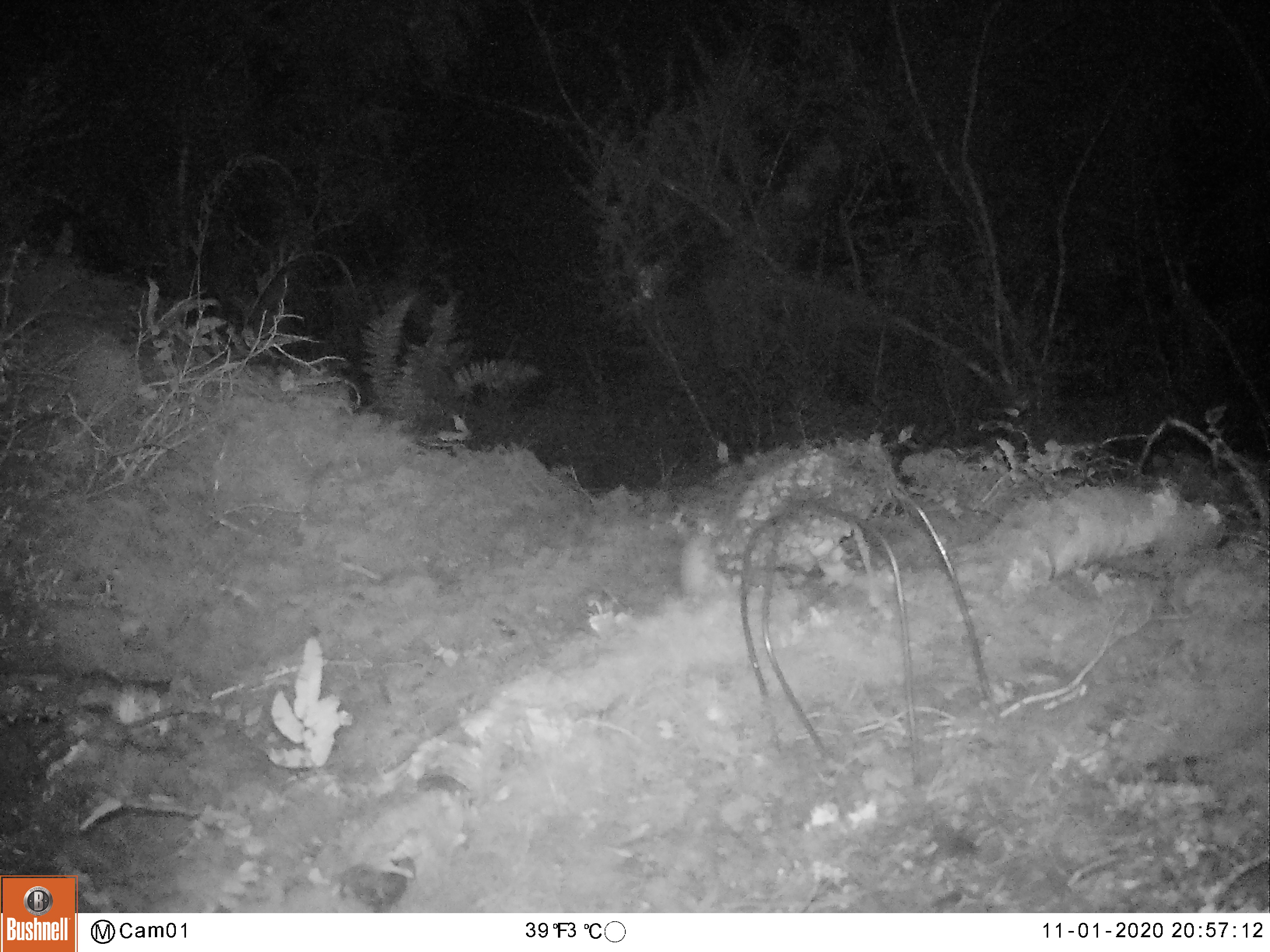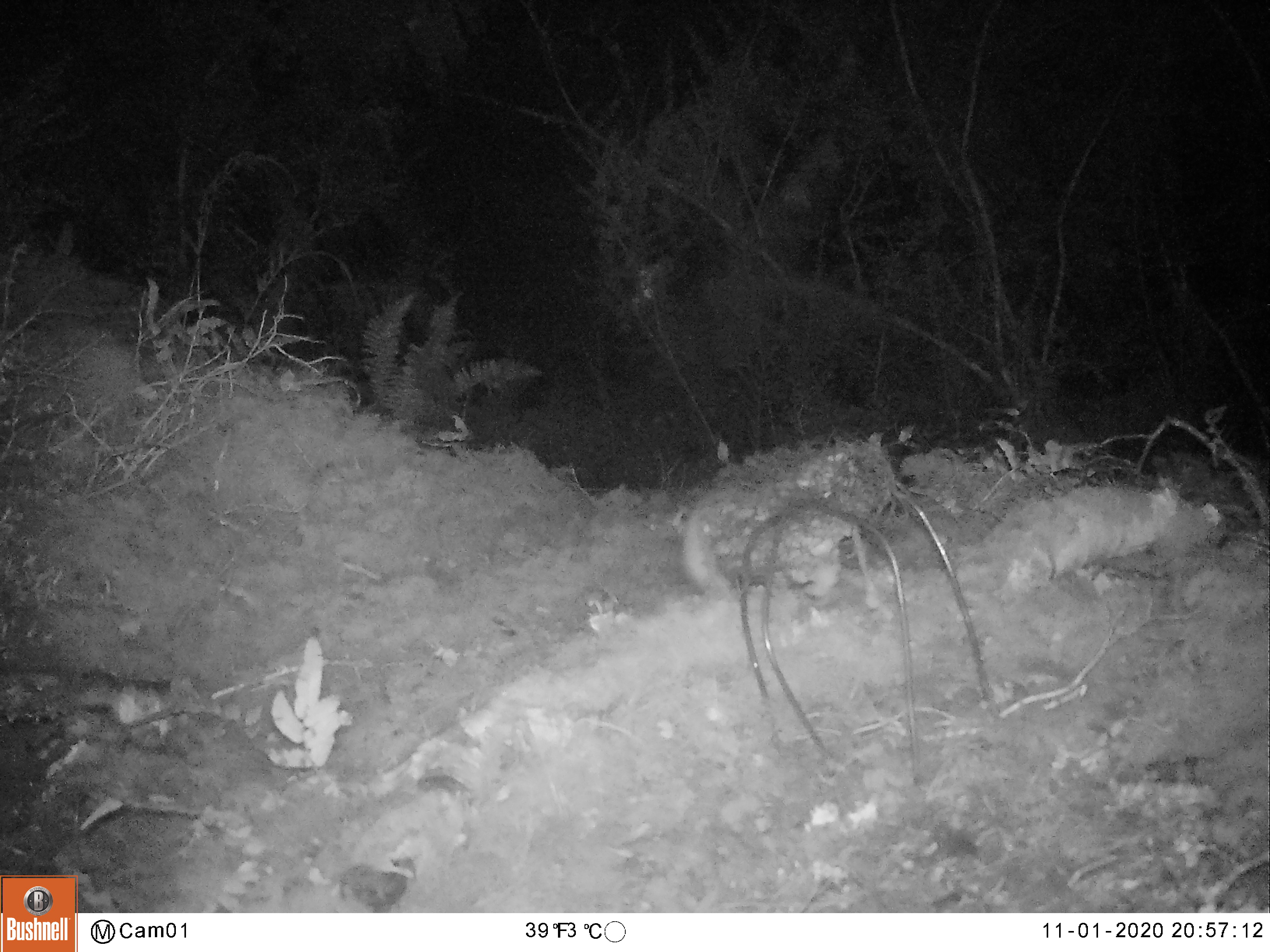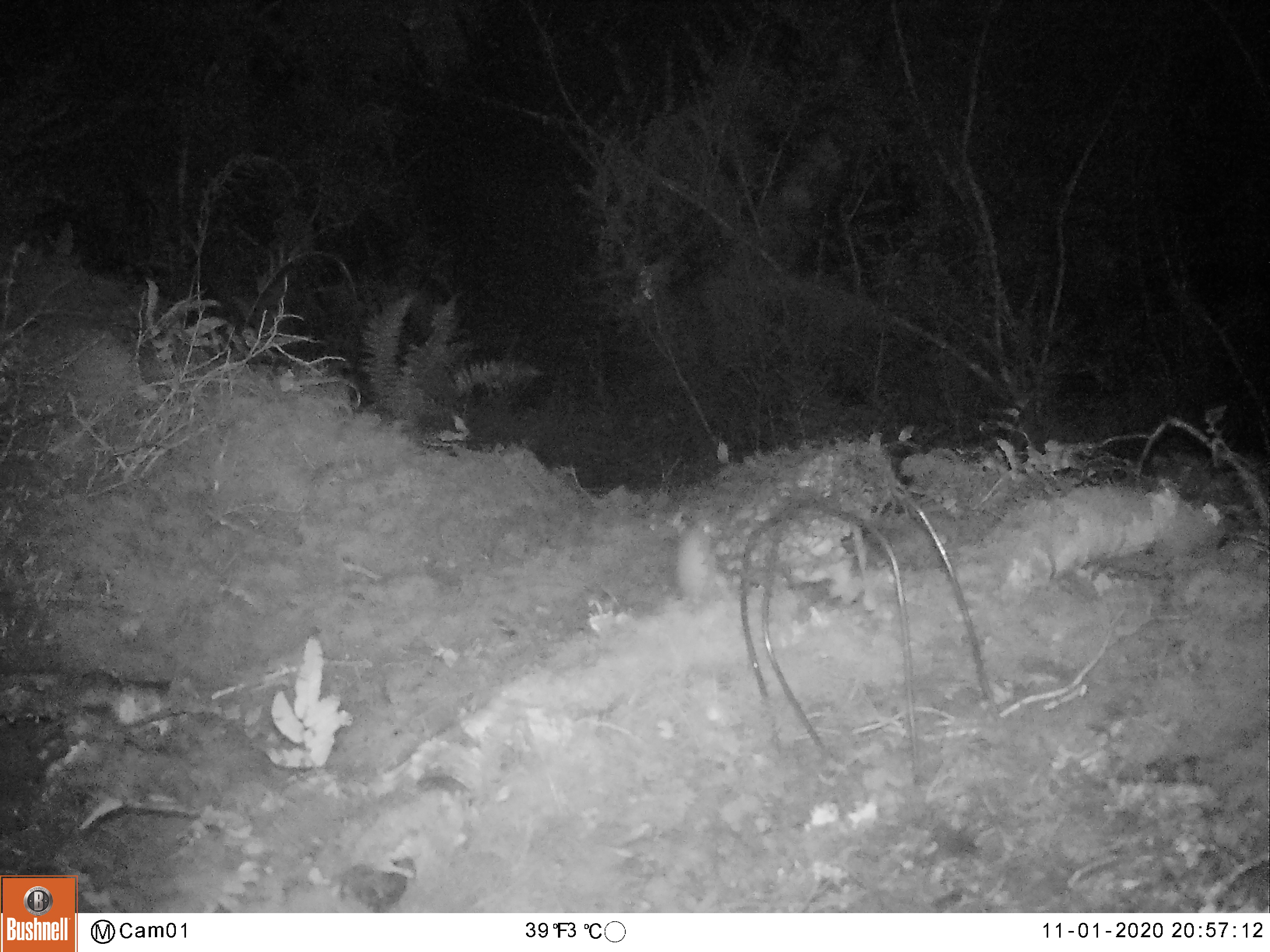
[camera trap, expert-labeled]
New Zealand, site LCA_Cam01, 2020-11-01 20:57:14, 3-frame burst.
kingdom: Animalia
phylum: Chordata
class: Mammalia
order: Carnivora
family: Mustelidae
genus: Mustela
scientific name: Mustela erminea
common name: stoat